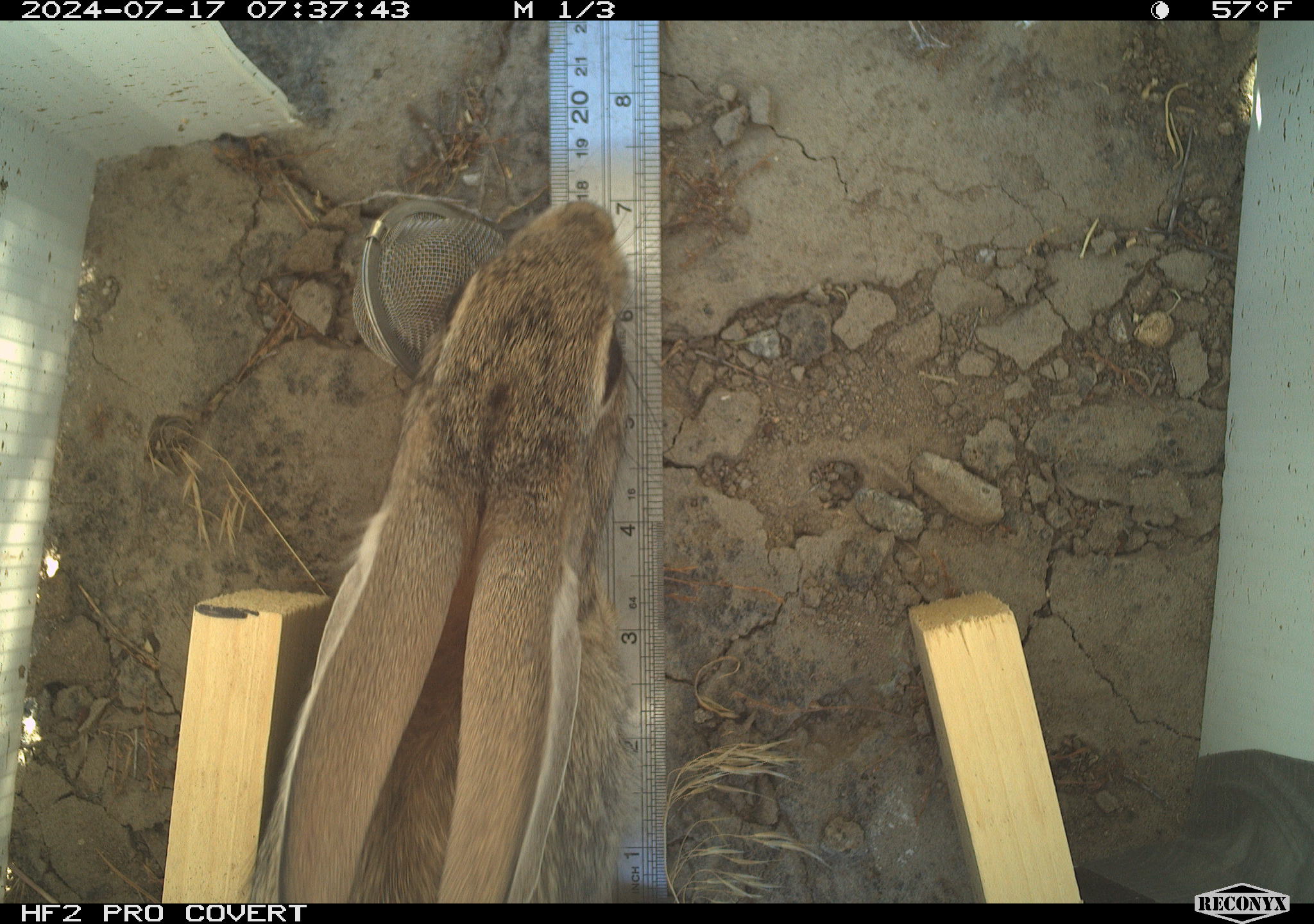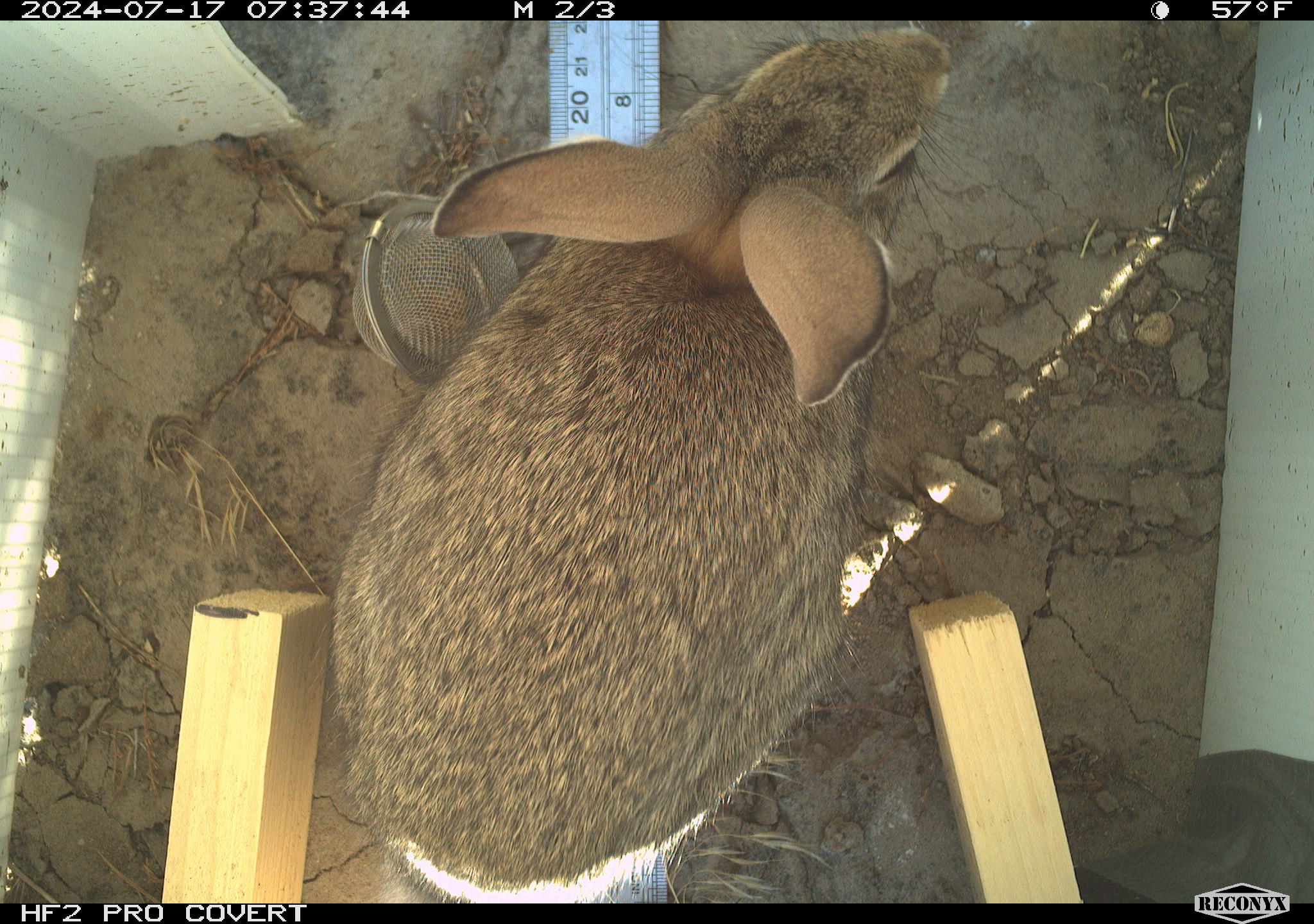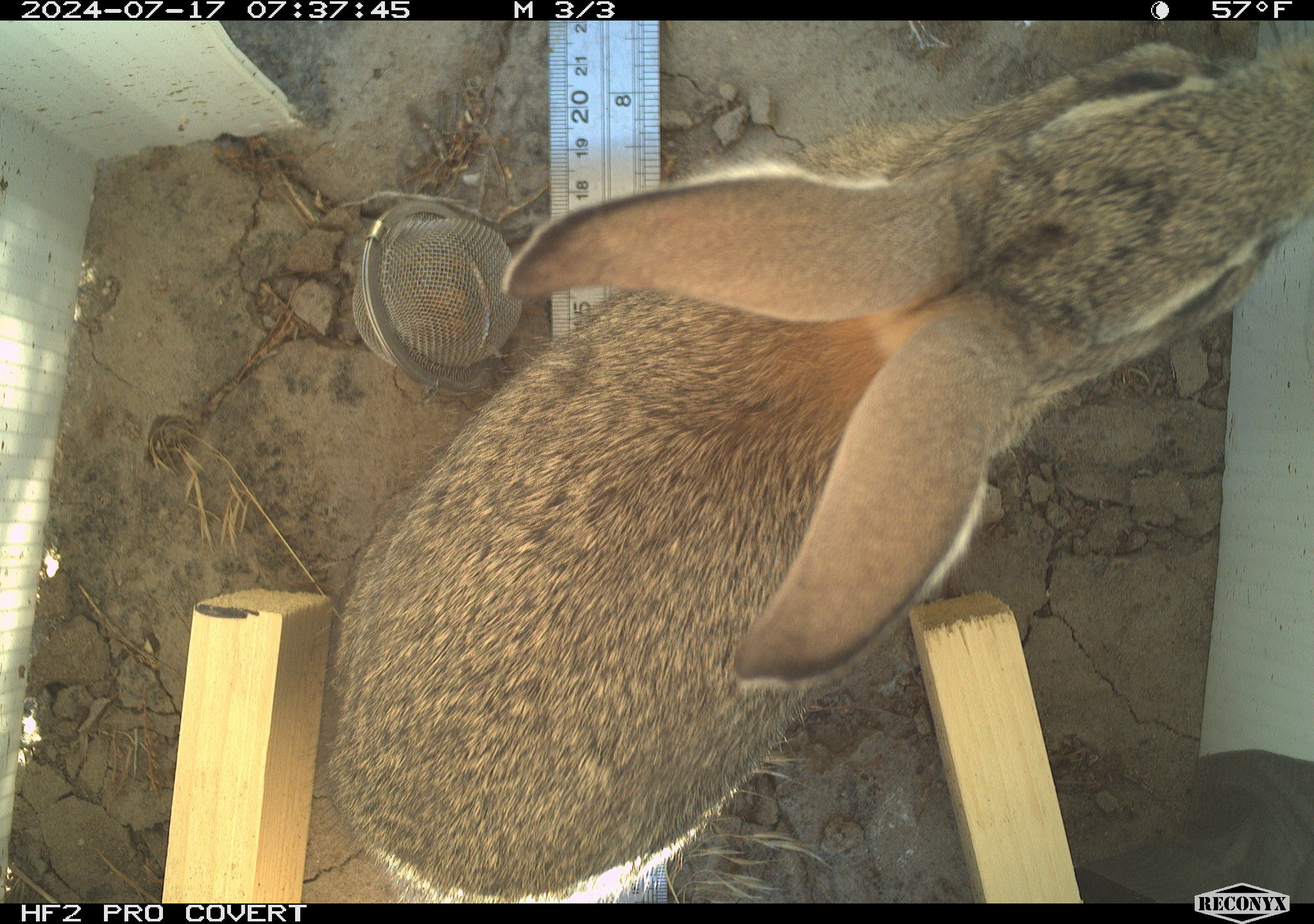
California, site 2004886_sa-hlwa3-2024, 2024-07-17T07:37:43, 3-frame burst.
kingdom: Animalia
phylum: Chordata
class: Mammalia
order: Lagomorpha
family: Leporidae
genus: Sylvilagus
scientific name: Sylvilagus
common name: cottontail rabbits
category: sylvilagus species